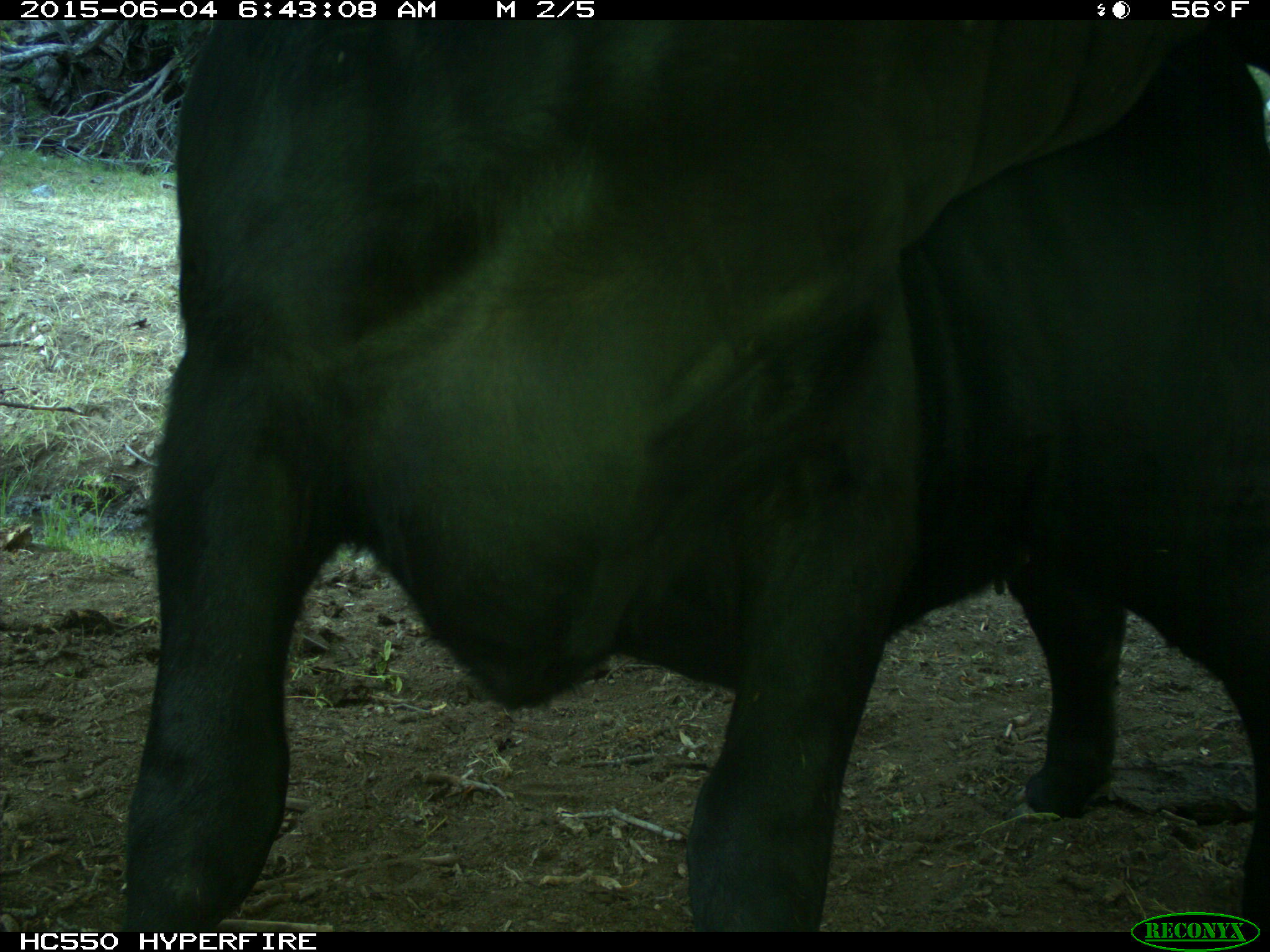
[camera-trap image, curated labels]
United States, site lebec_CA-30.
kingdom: Animalia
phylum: Chordata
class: Mammalia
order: Artiodactyla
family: Bovidae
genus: Bos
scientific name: Bos taurus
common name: domestic cow